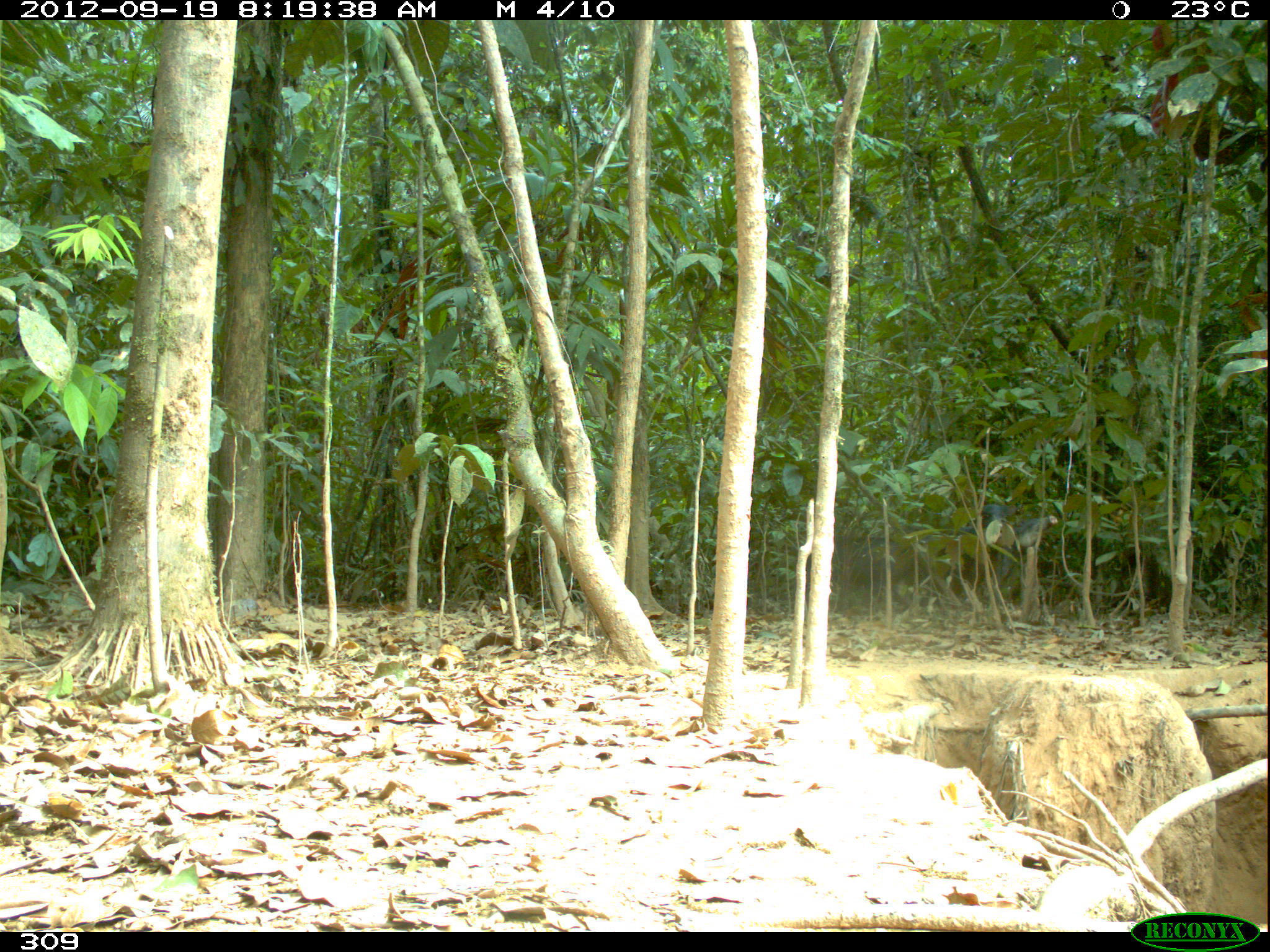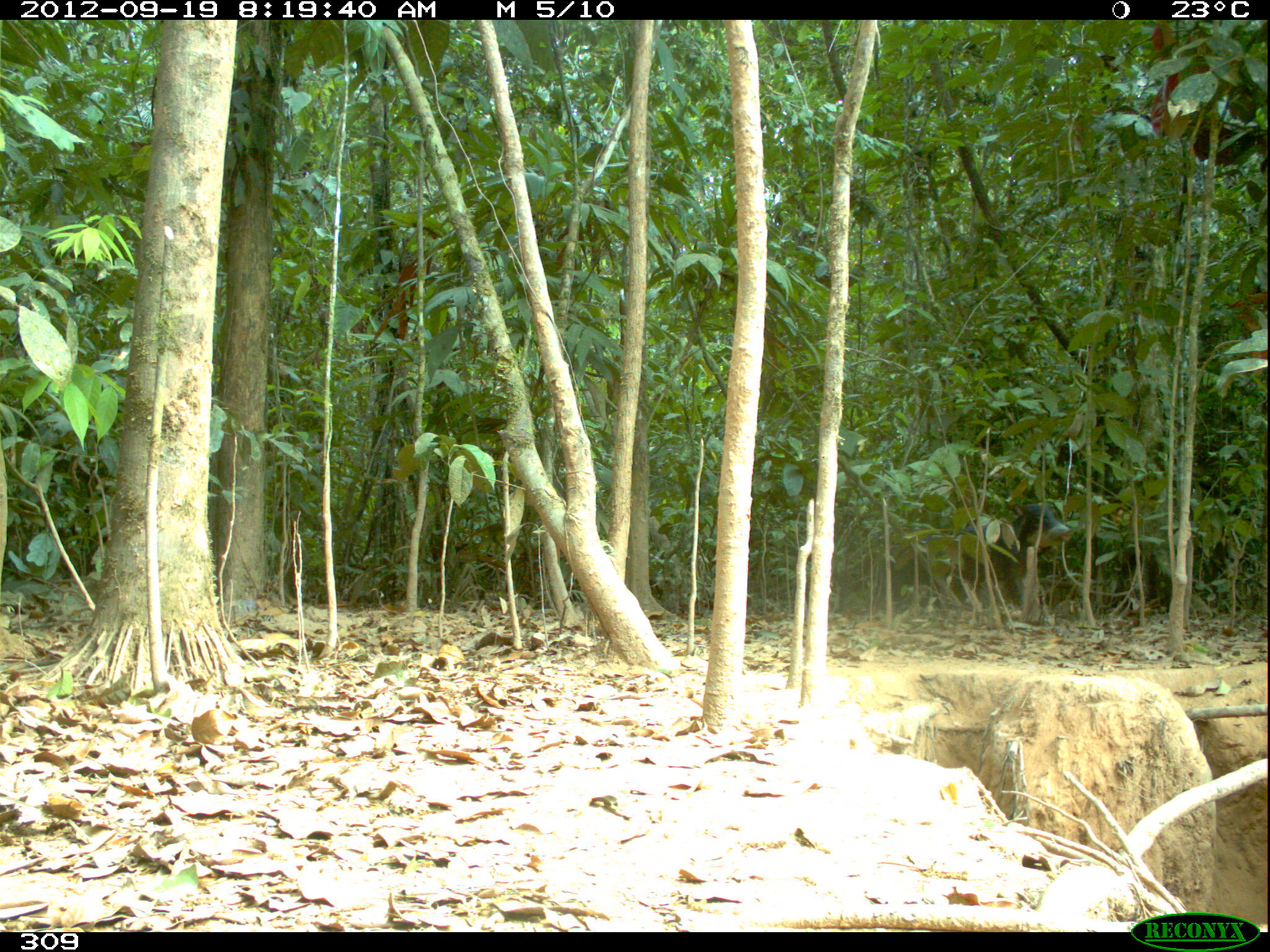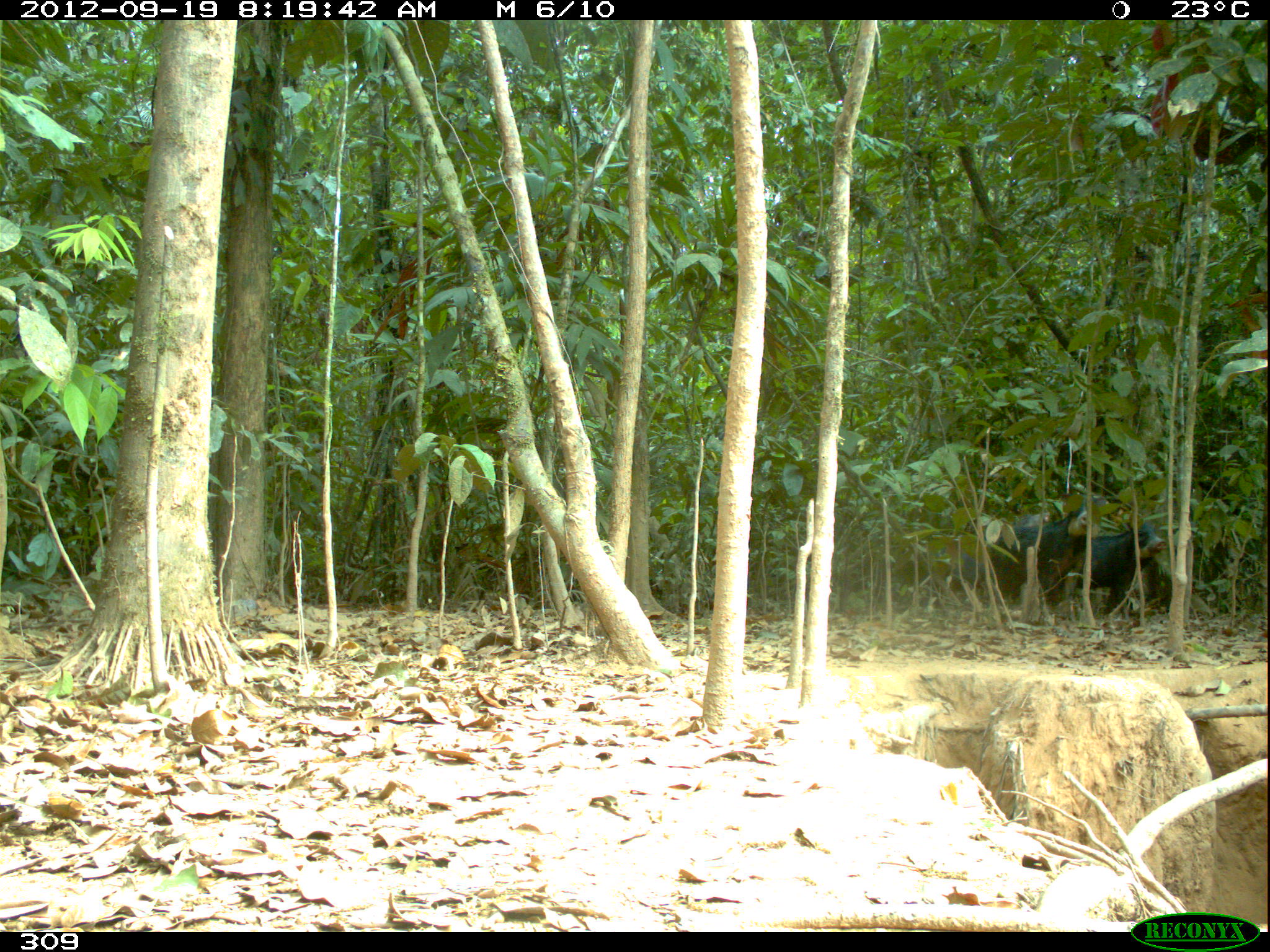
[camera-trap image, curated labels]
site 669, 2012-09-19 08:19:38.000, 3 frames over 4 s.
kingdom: Animalia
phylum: Chordata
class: Mammalia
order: Artiodactyla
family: Tayassuidae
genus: Tayassu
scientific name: Tayassu pecari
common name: white-lipped peccary